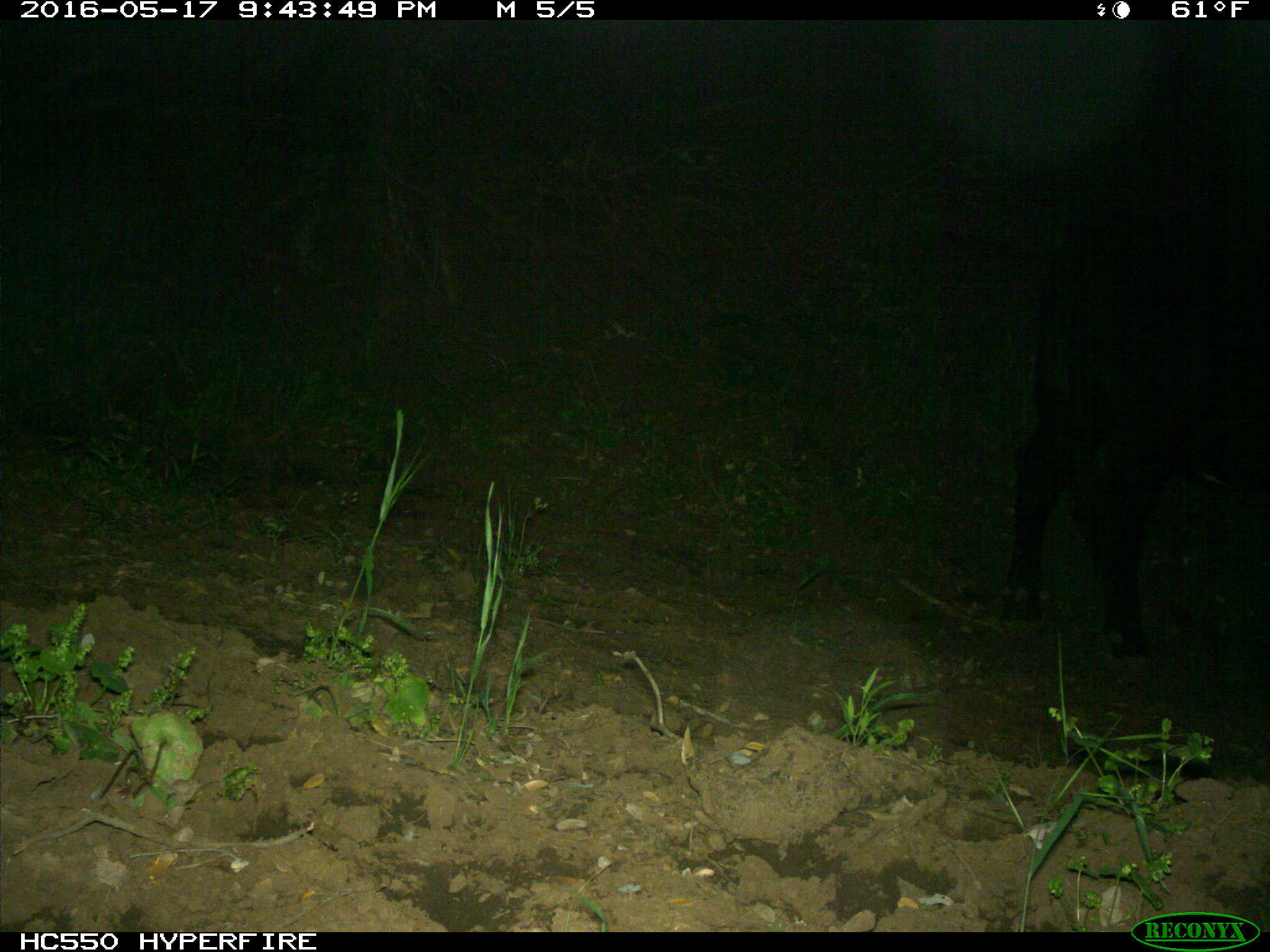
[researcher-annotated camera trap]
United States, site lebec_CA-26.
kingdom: Animalia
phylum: Chordata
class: Mammalia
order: Artiodactyla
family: Bovidae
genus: Bos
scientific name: Bos taurus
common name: domestic cow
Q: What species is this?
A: Bos taurus (domestic cow).